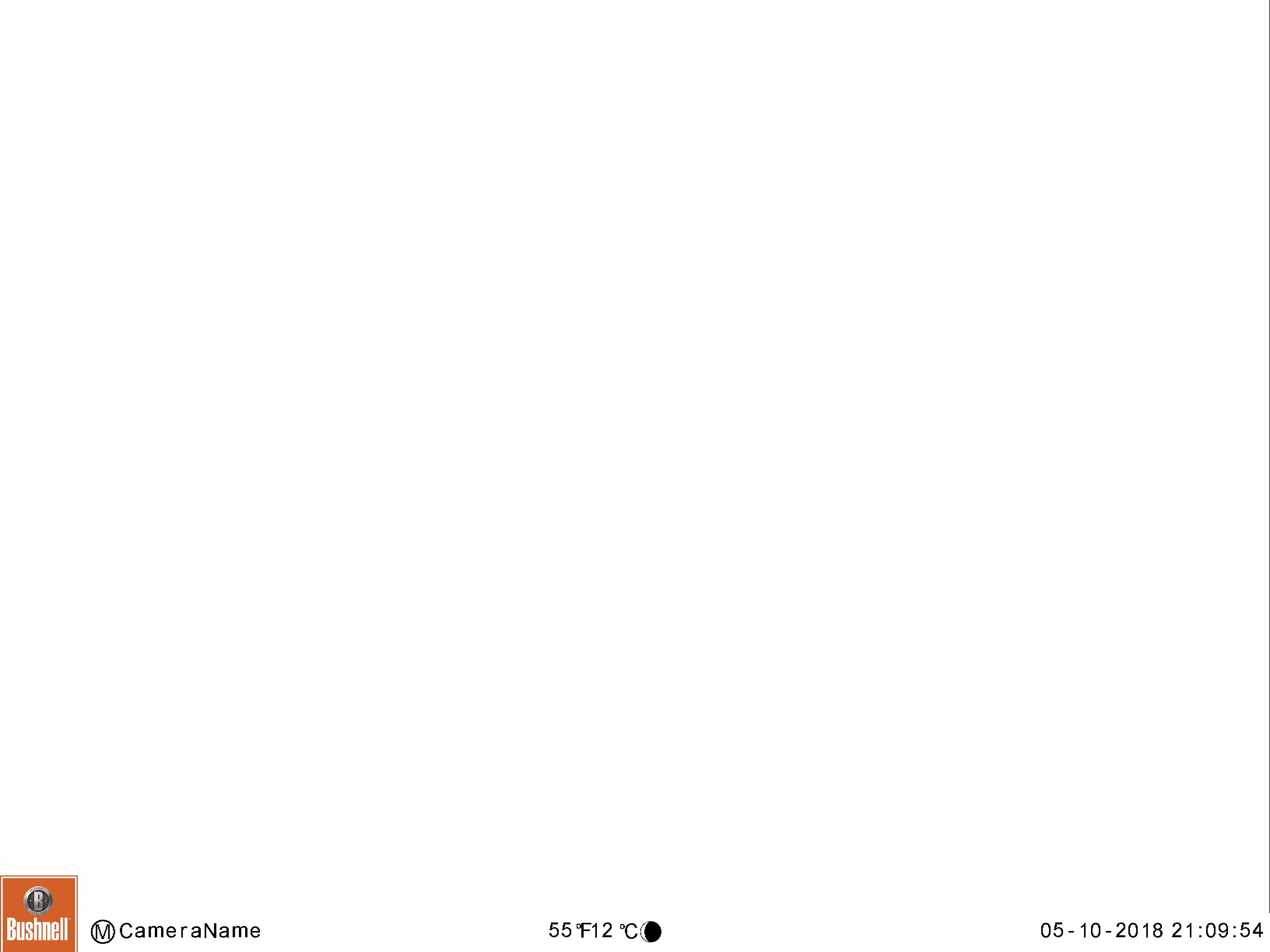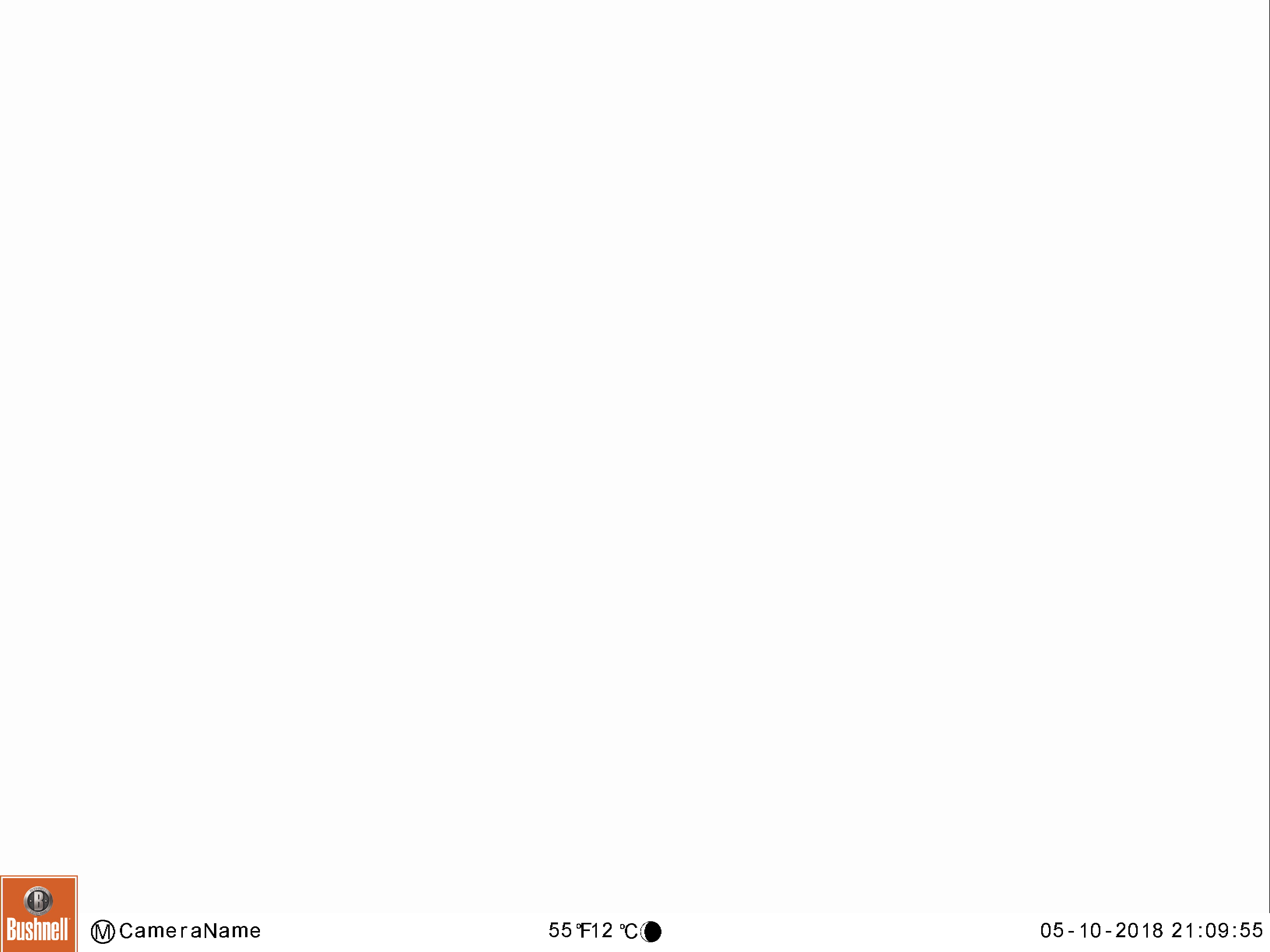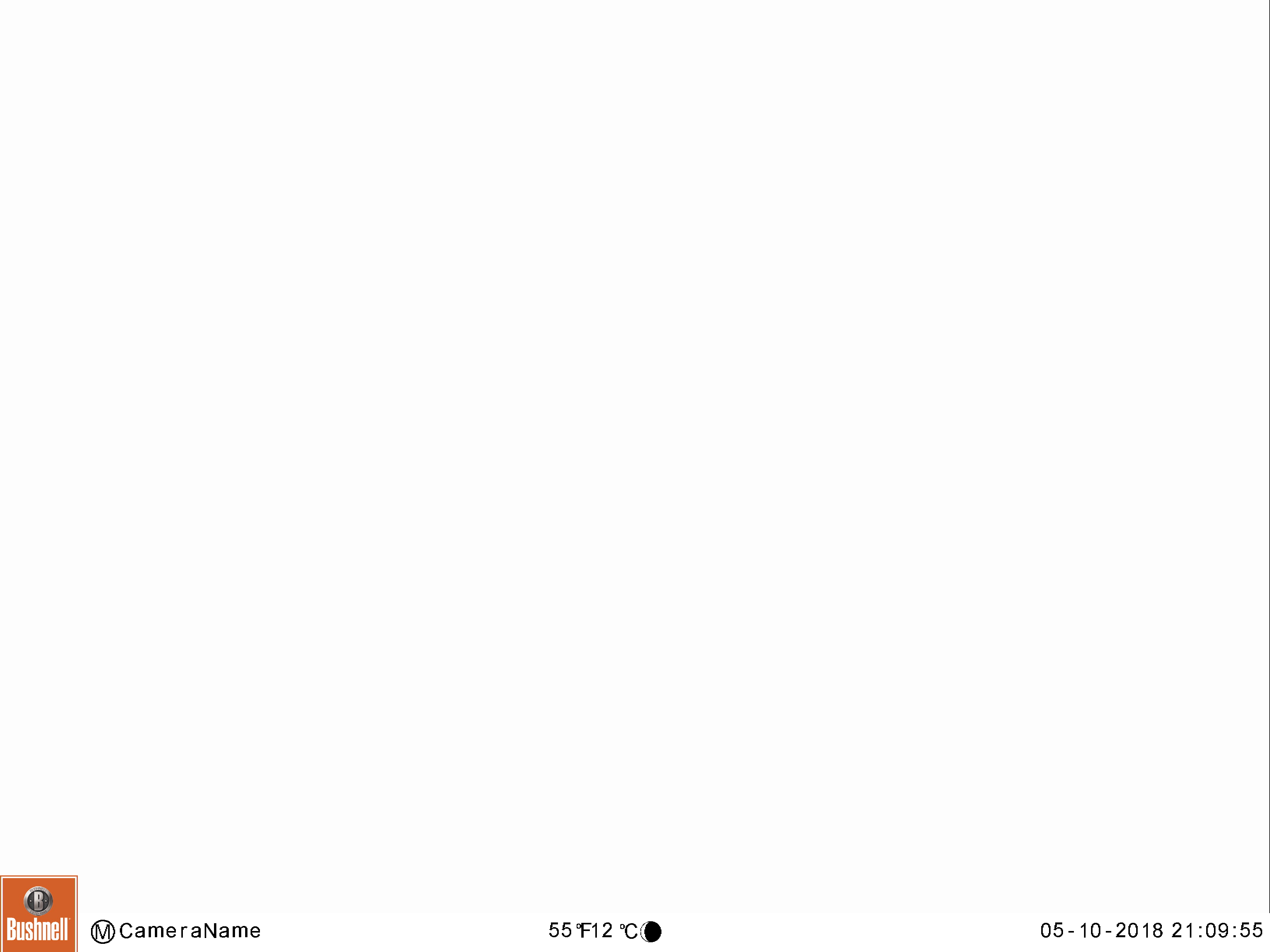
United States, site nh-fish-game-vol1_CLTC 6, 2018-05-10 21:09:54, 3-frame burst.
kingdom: Animalia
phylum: Chordata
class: Mammalia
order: Artiodactyla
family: Cervidae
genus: Alces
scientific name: Alces alces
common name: moose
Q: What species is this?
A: Moose (Alces alces).